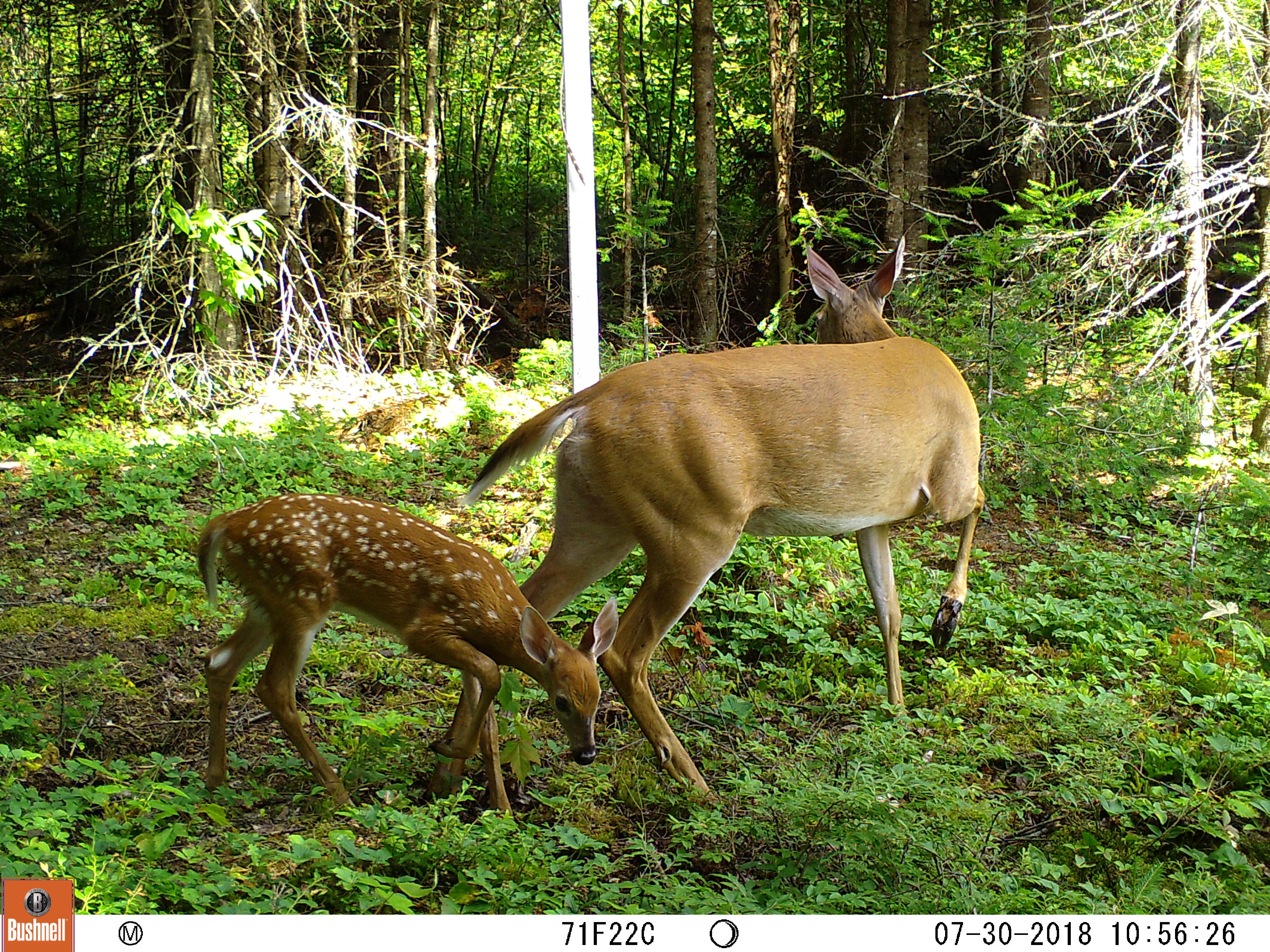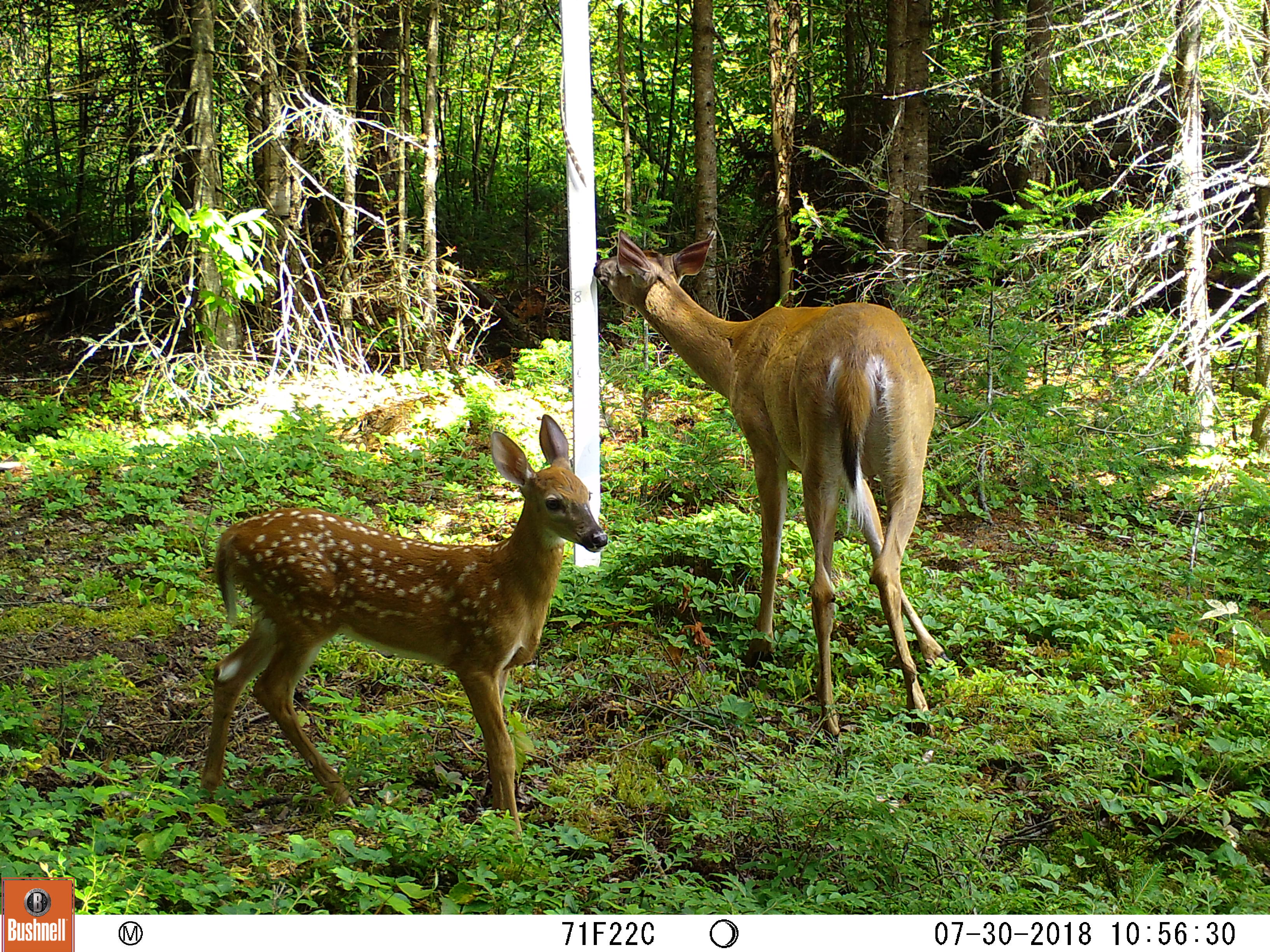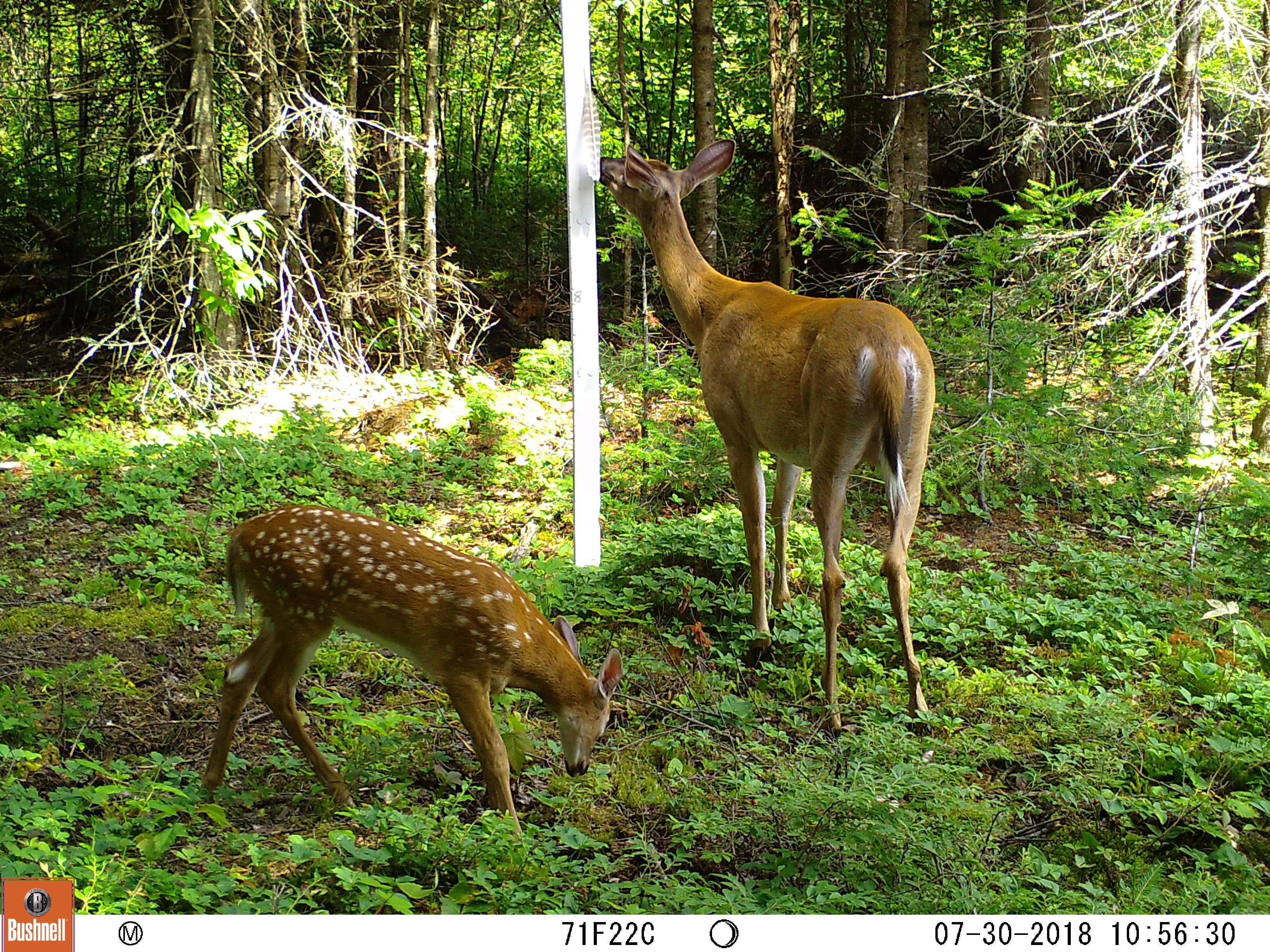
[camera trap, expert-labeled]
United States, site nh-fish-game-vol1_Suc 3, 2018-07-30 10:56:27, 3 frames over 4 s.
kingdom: Animalia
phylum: Chordata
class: Mammalia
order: Artiodactyla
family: Cervidae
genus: Odocoileus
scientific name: Odocoileus virginianus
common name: white-tailed deer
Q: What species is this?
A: White-tailed deer (Odocoileus virginianus).